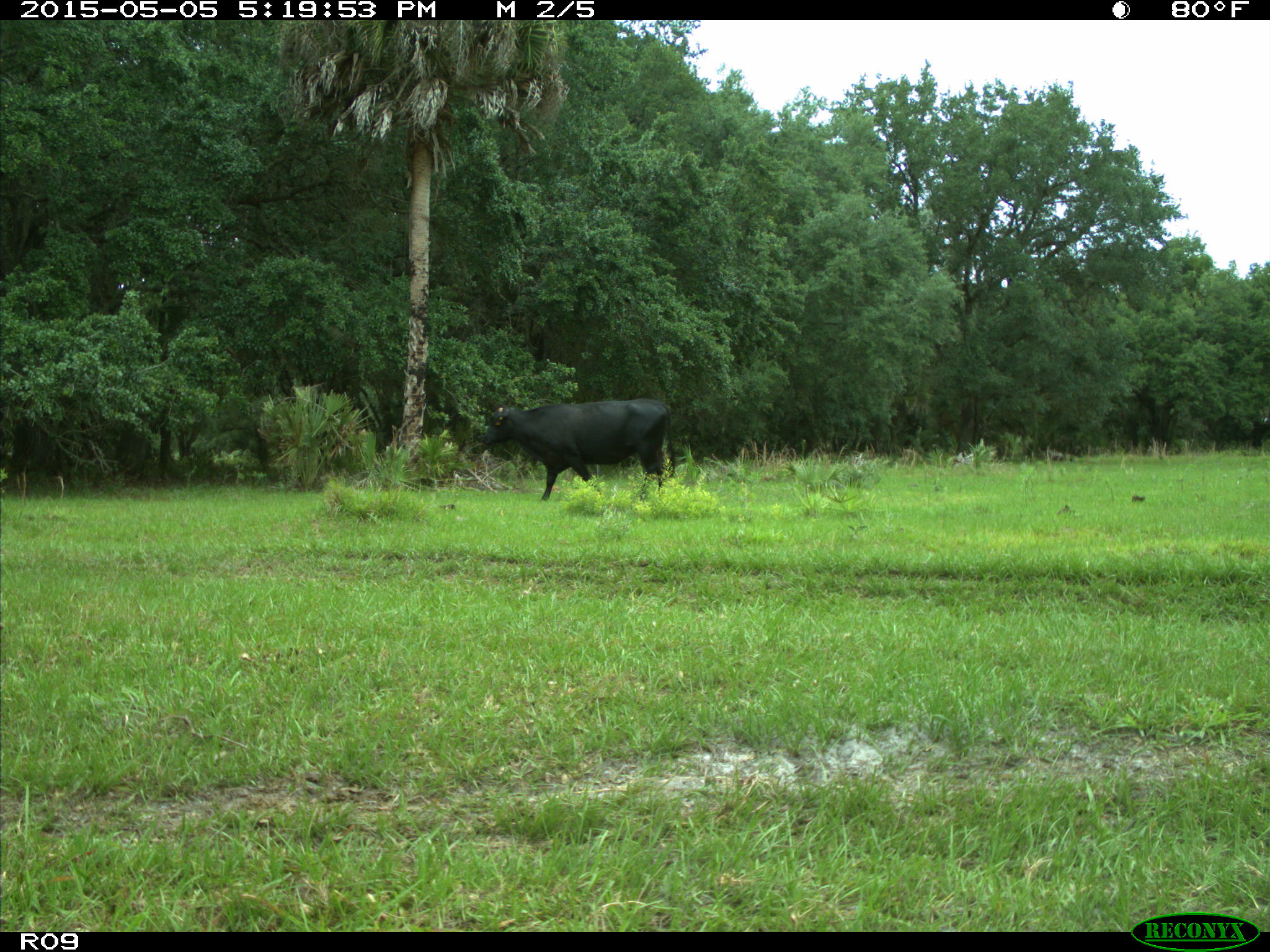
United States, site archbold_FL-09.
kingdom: Animalia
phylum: Chordata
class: Mammalia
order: Artiodactyla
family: Bovidae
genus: Bos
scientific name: Bos taurus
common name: domestic cow